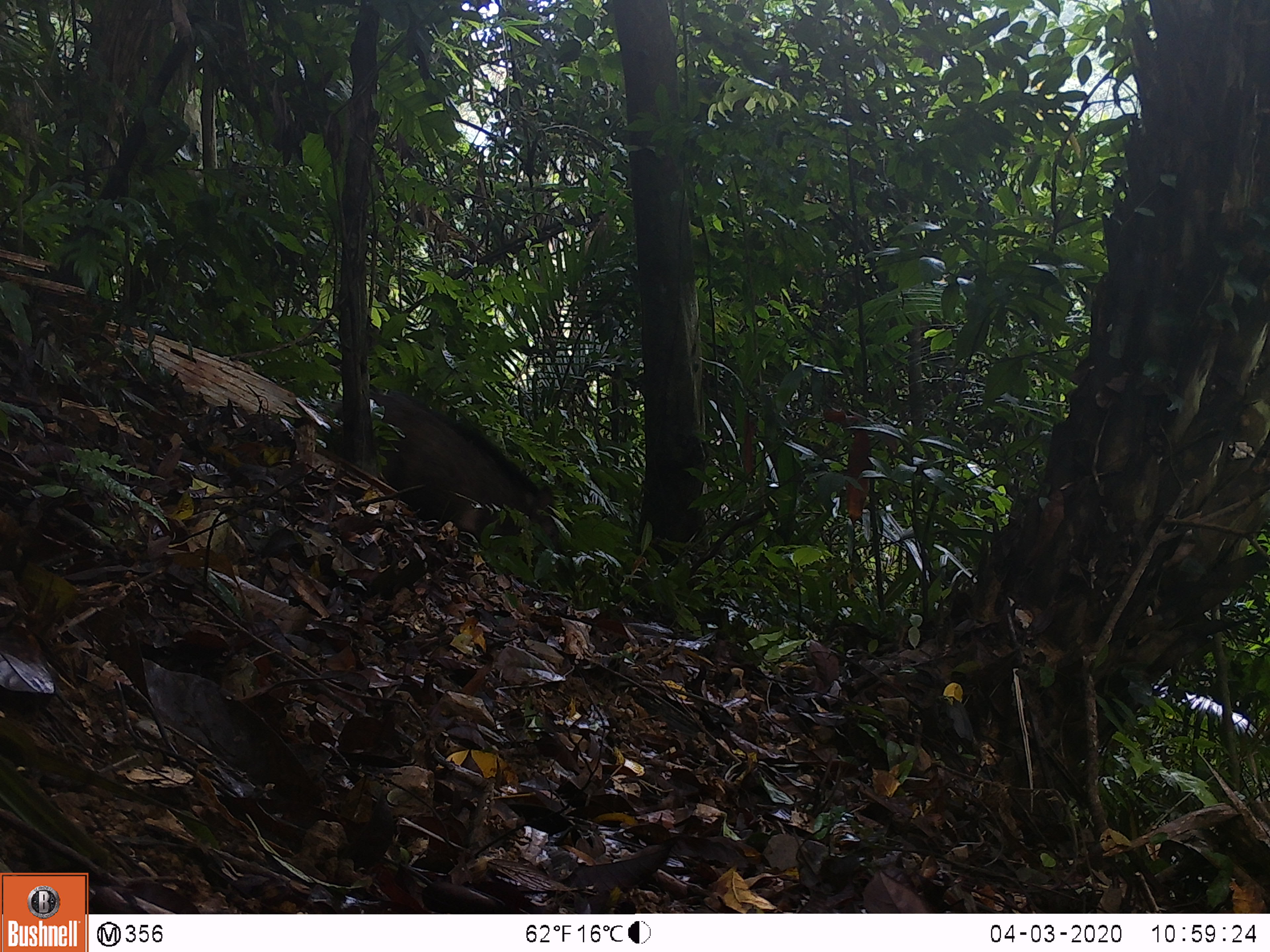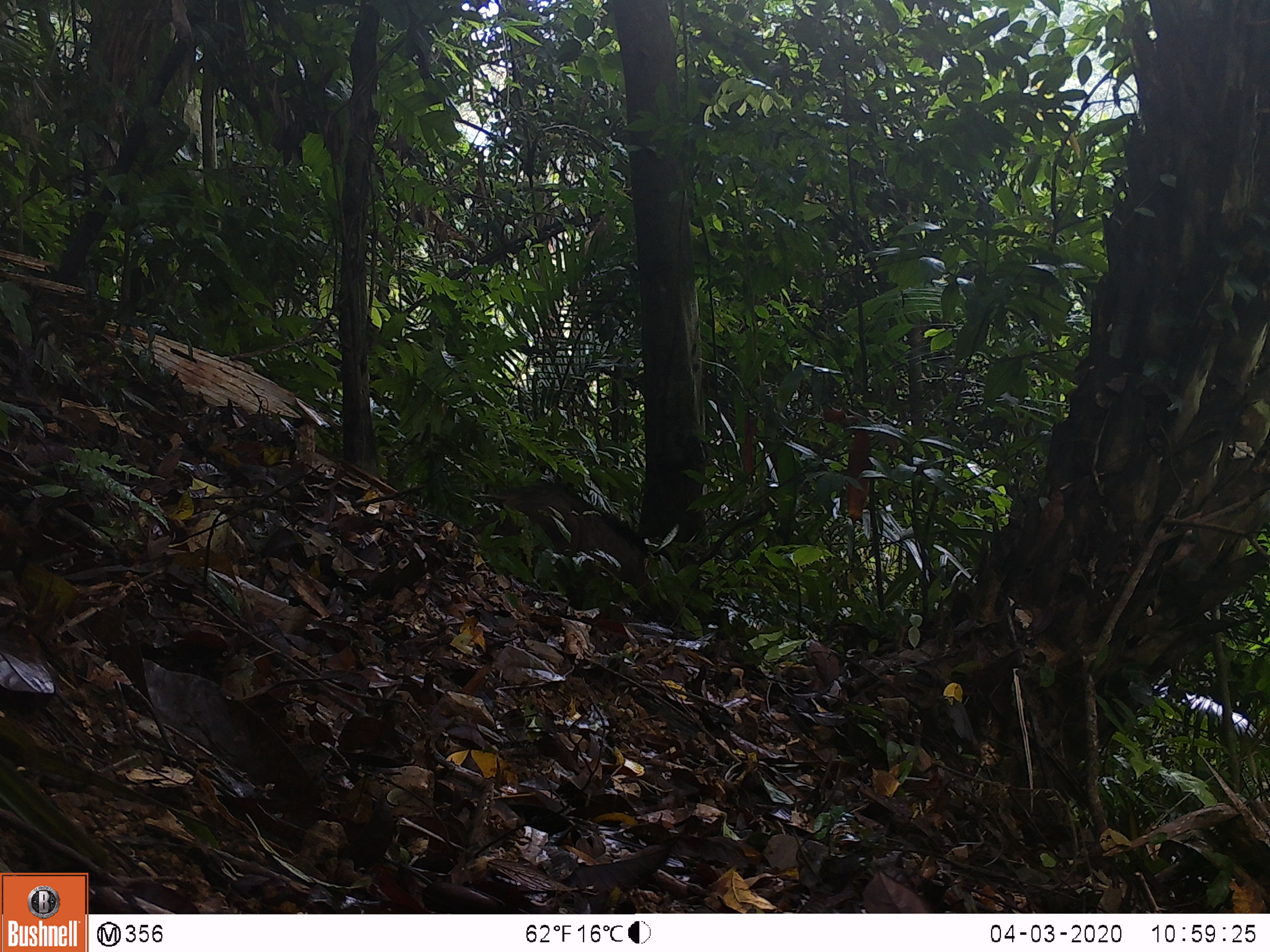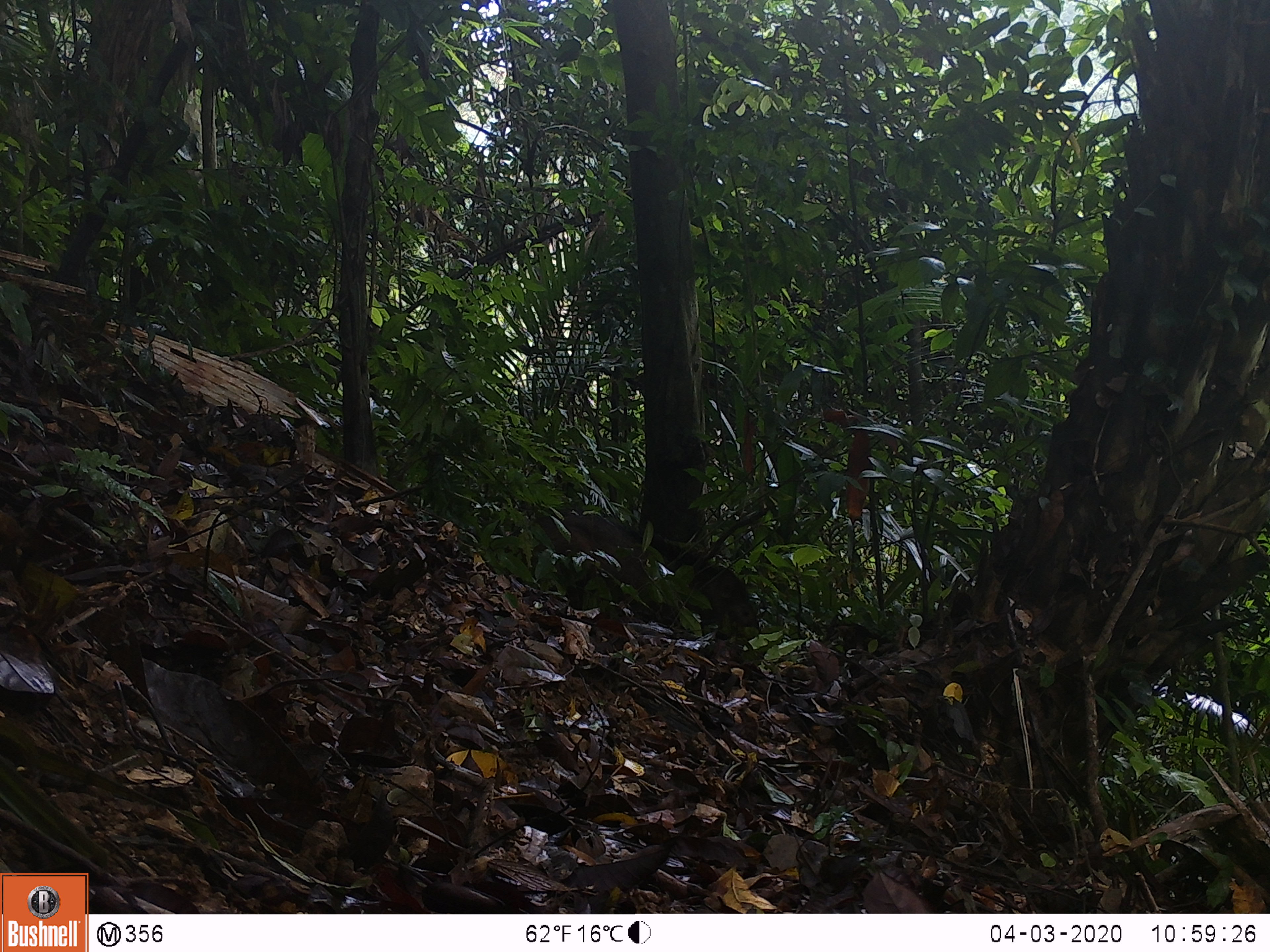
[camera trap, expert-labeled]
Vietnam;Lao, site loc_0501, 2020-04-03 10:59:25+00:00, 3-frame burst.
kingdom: Animalia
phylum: Chordata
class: Mammalia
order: Artiodactyla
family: Suidae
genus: Sus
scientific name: Sus scrofa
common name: eurasian wild pig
Eurasian wild pig (Sus scrofa). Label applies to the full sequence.